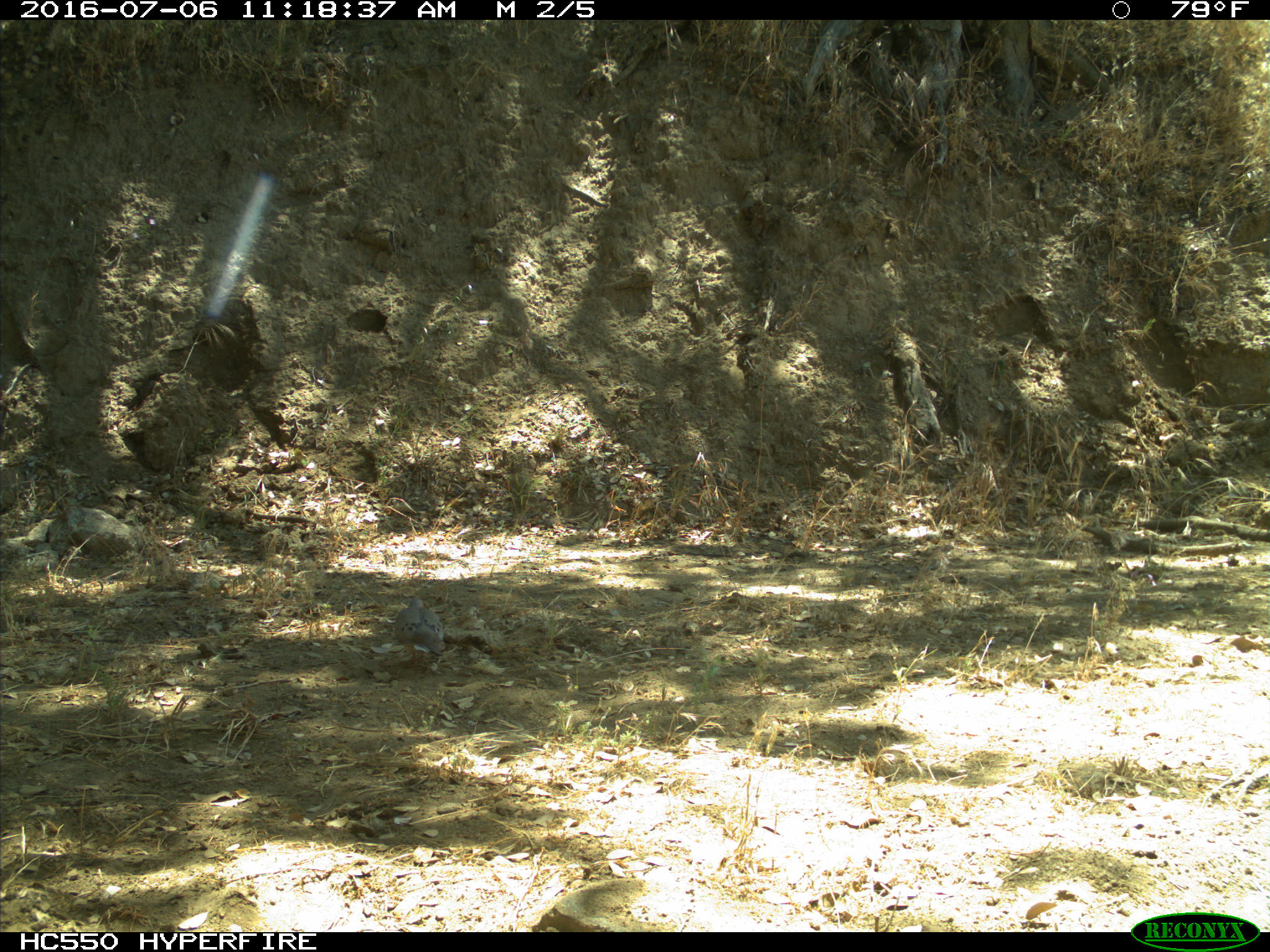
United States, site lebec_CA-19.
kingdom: Animalia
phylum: Chordata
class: Aves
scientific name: Aves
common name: birds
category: unidentified bird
Unidentified bird (birds) (Aves).